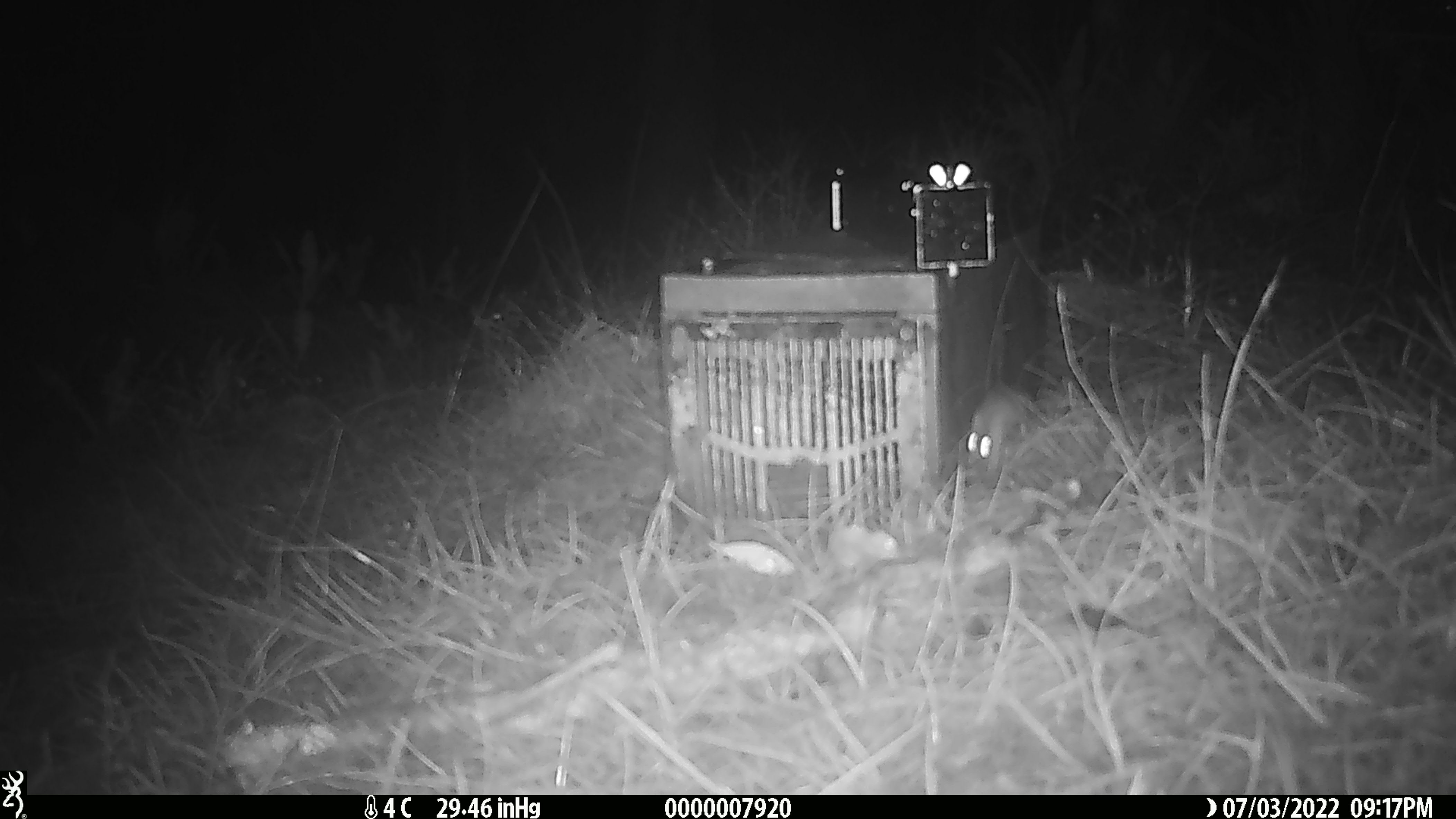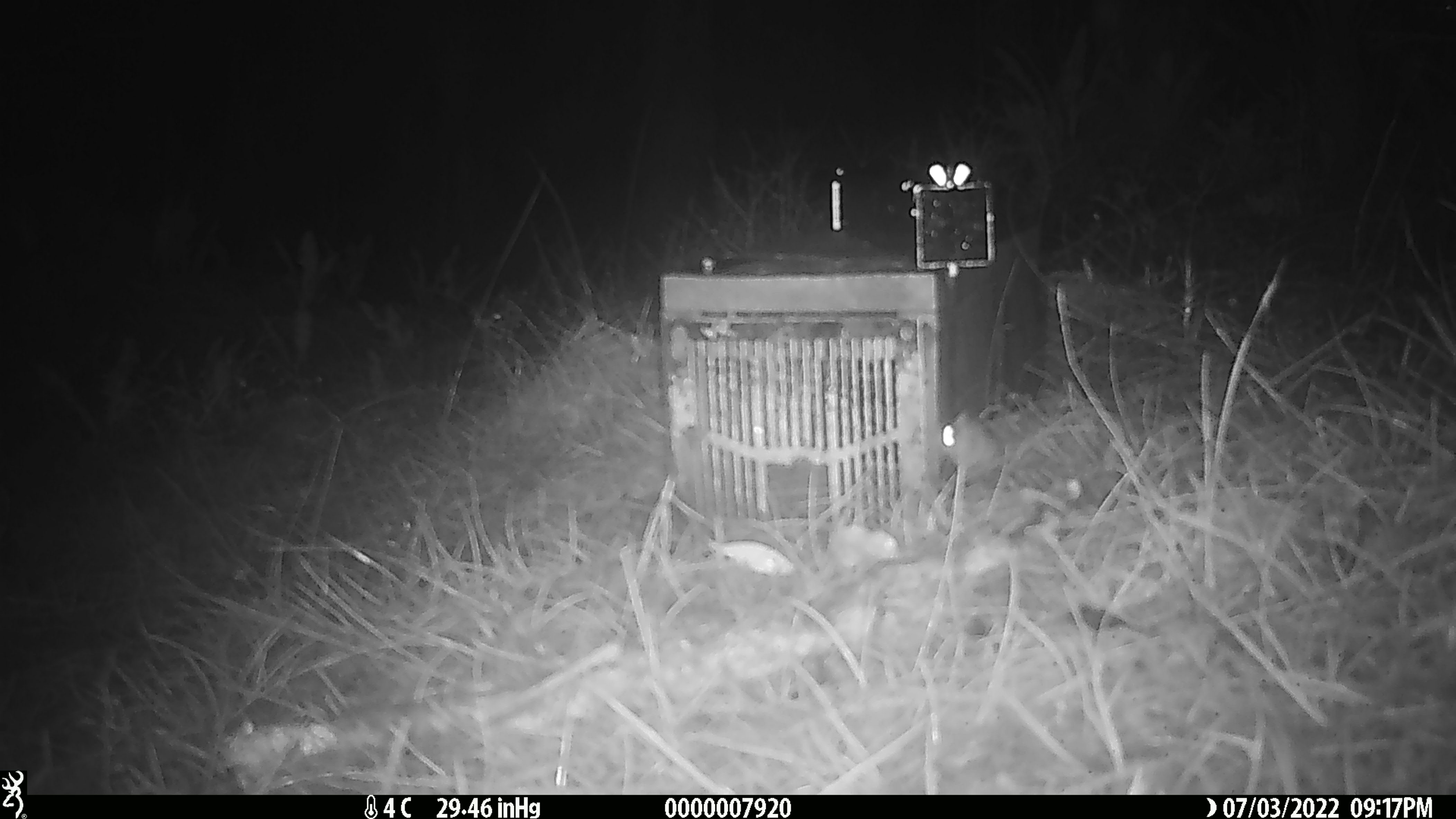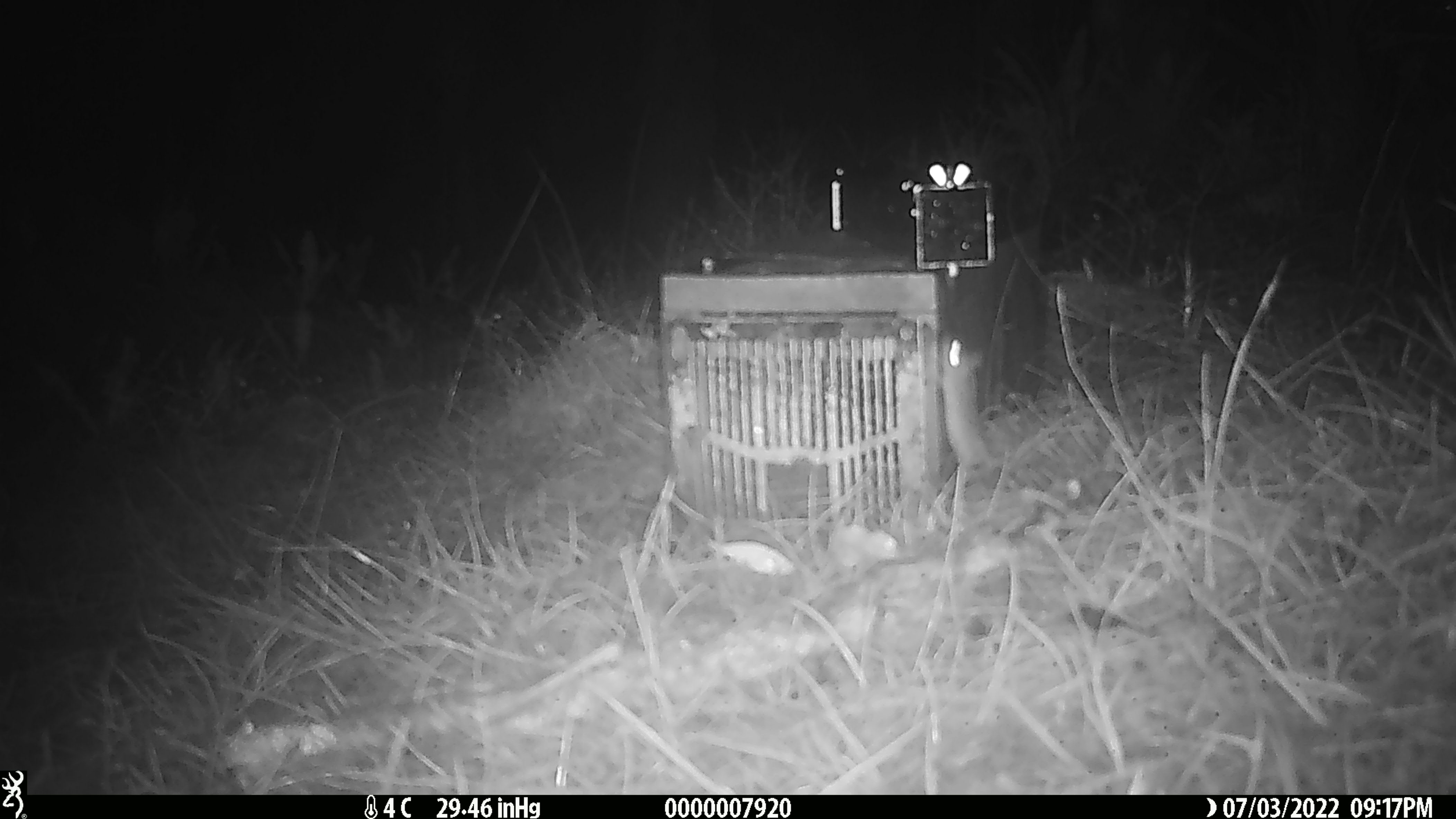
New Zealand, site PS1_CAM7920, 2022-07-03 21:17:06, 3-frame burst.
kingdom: Animalia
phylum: Chordata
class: Mammalia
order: Rodentia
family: Muridae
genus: Mus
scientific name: Mus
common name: mouse